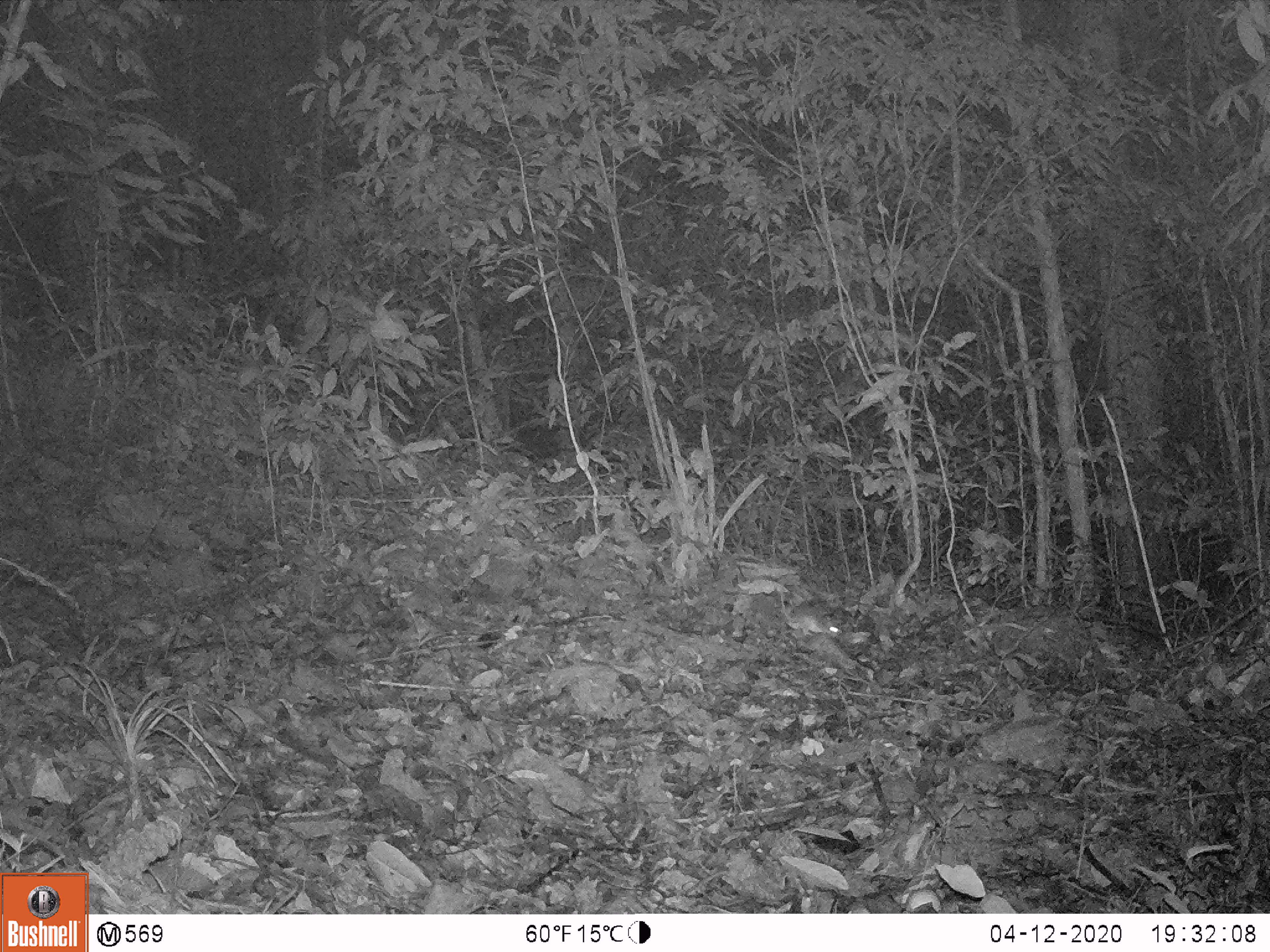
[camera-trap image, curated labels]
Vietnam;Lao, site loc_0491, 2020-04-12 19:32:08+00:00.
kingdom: Animalia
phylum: Chordata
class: Mammalia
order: Rodentia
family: Muridae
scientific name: Muridae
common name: old-world mice and rats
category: unidentified murid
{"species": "unidentified murid (old-world mice and rats) (Muridae)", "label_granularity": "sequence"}